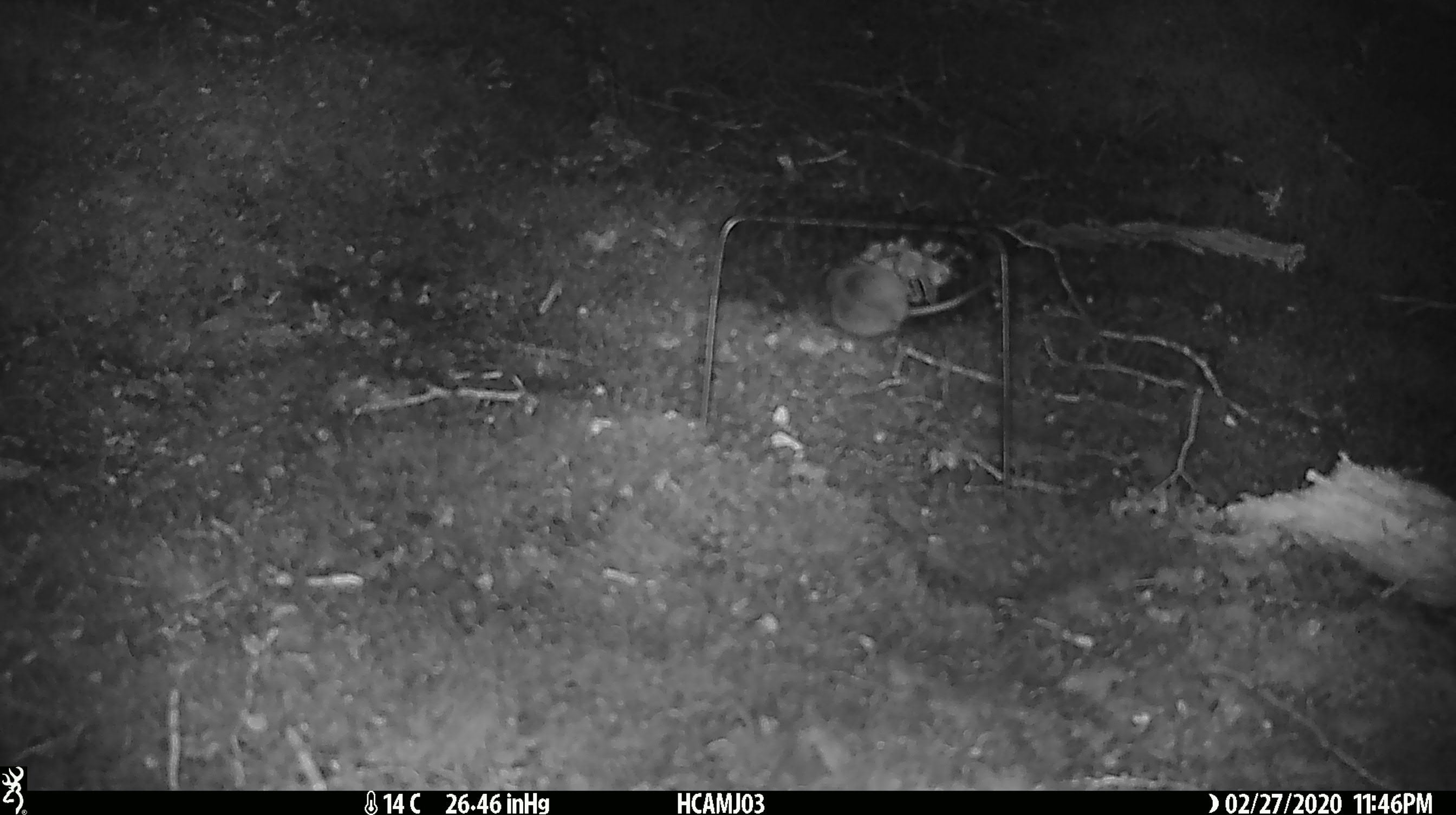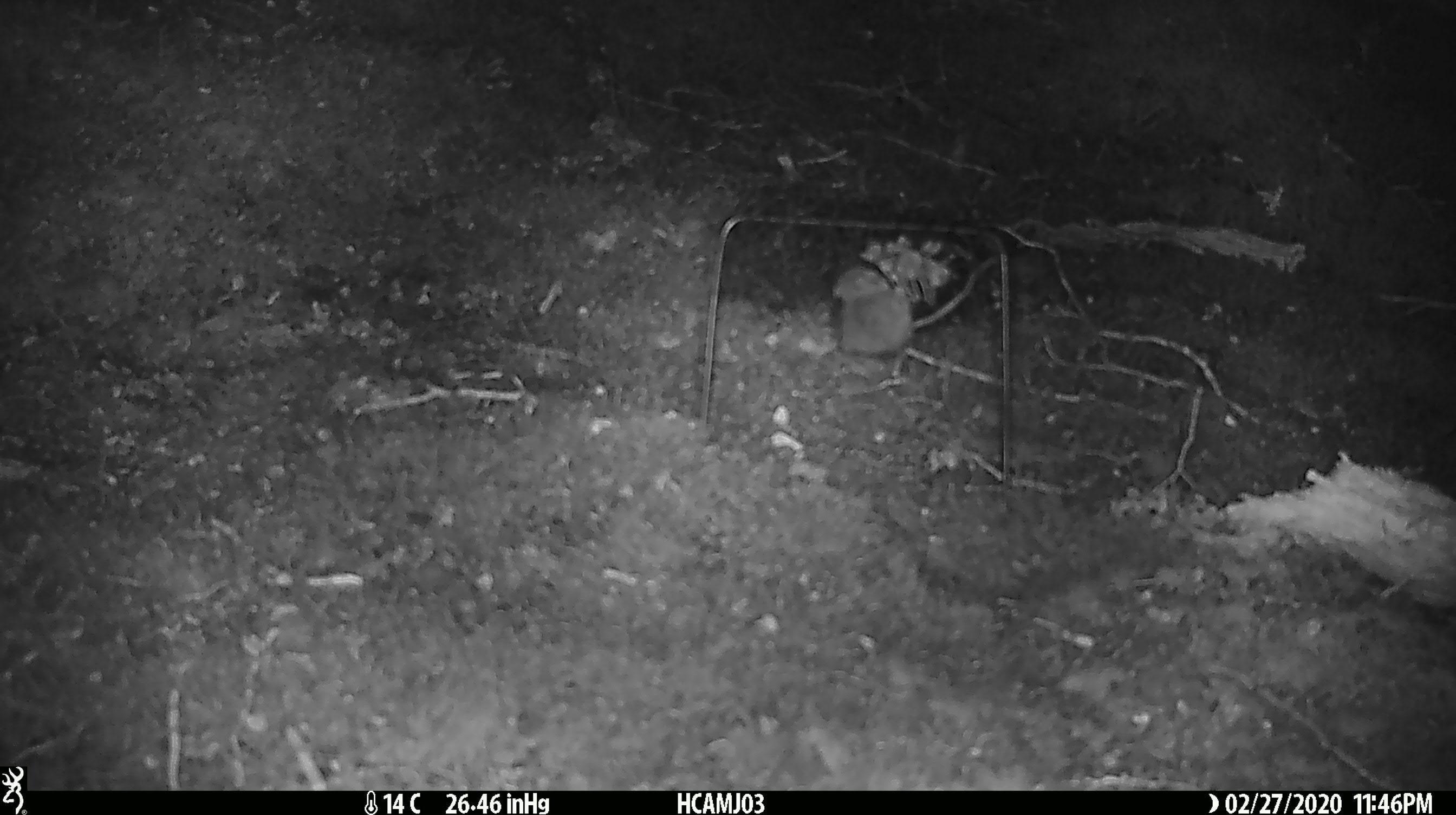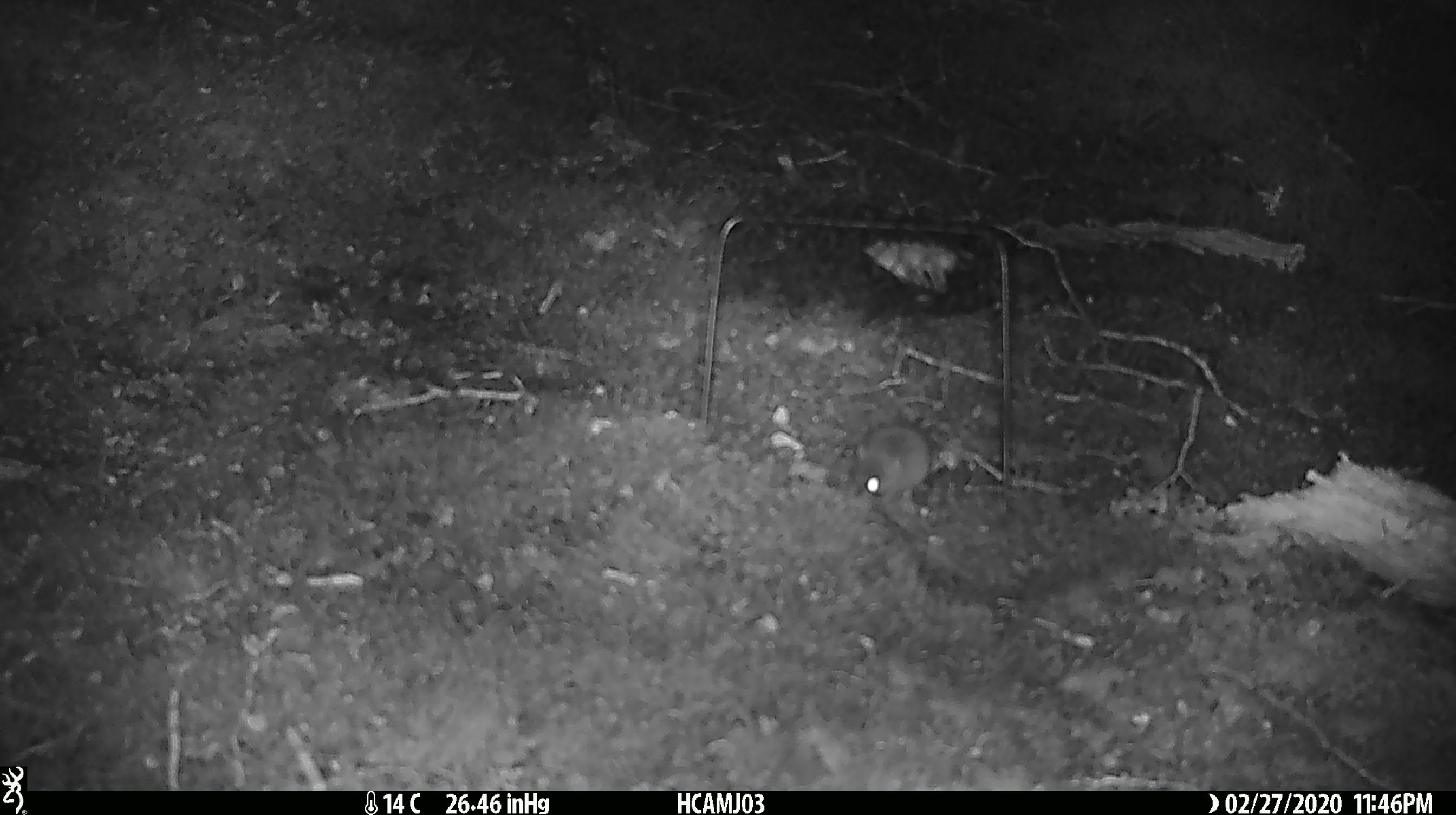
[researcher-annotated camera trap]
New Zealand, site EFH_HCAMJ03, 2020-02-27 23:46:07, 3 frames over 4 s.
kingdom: Animalia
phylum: Chordata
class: Mammalia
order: Rodentia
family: Muridae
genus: Mus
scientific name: Mus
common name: mouse